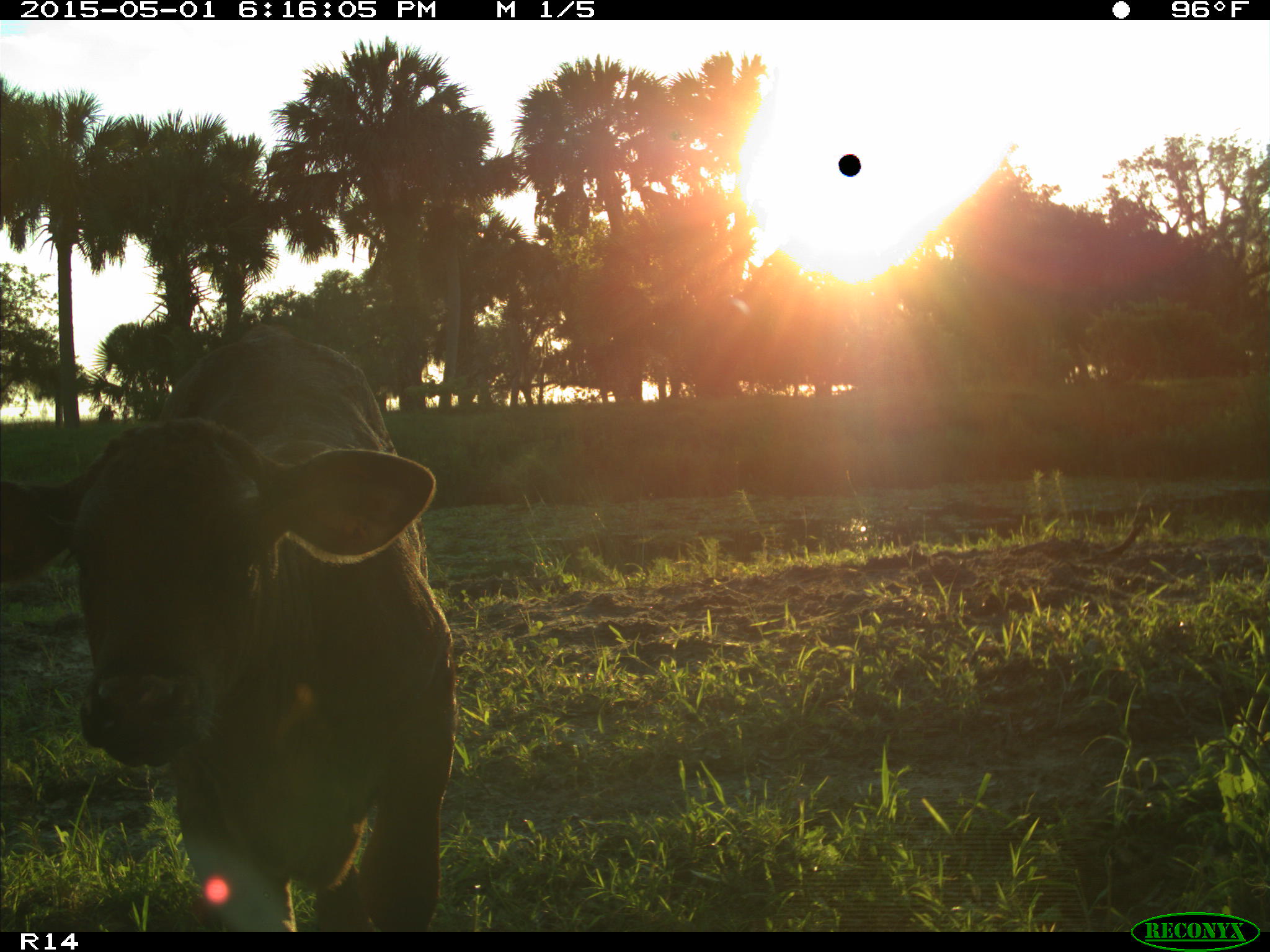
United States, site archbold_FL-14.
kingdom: Animalia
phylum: Chordata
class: Mammalia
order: Artiodactyla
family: Bovidae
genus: Bos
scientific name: Bos taurus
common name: domestic cow